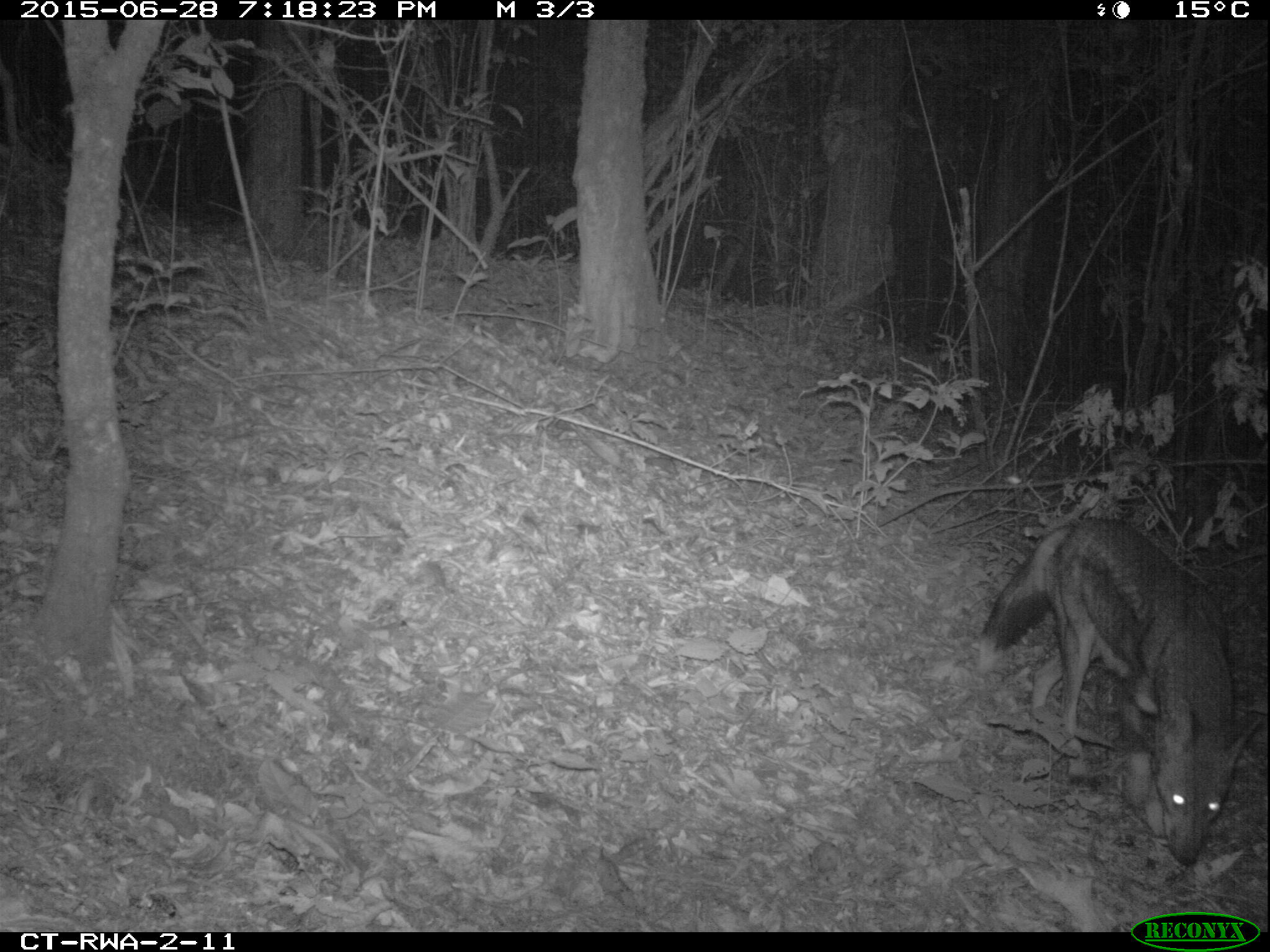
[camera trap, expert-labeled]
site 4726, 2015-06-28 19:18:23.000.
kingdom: Animalia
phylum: Chordata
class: Mammalia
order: Carnivora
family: Canidae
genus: Lupulella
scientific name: Lupulella adusta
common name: side-striped jackal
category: canis adustus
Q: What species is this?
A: Canis adustus (side-striped jackal) (Lupulella adusta).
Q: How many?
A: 1.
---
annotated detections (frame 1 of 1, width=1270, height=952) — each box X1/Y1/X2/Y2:
canis adustus: 977/514/1261/868